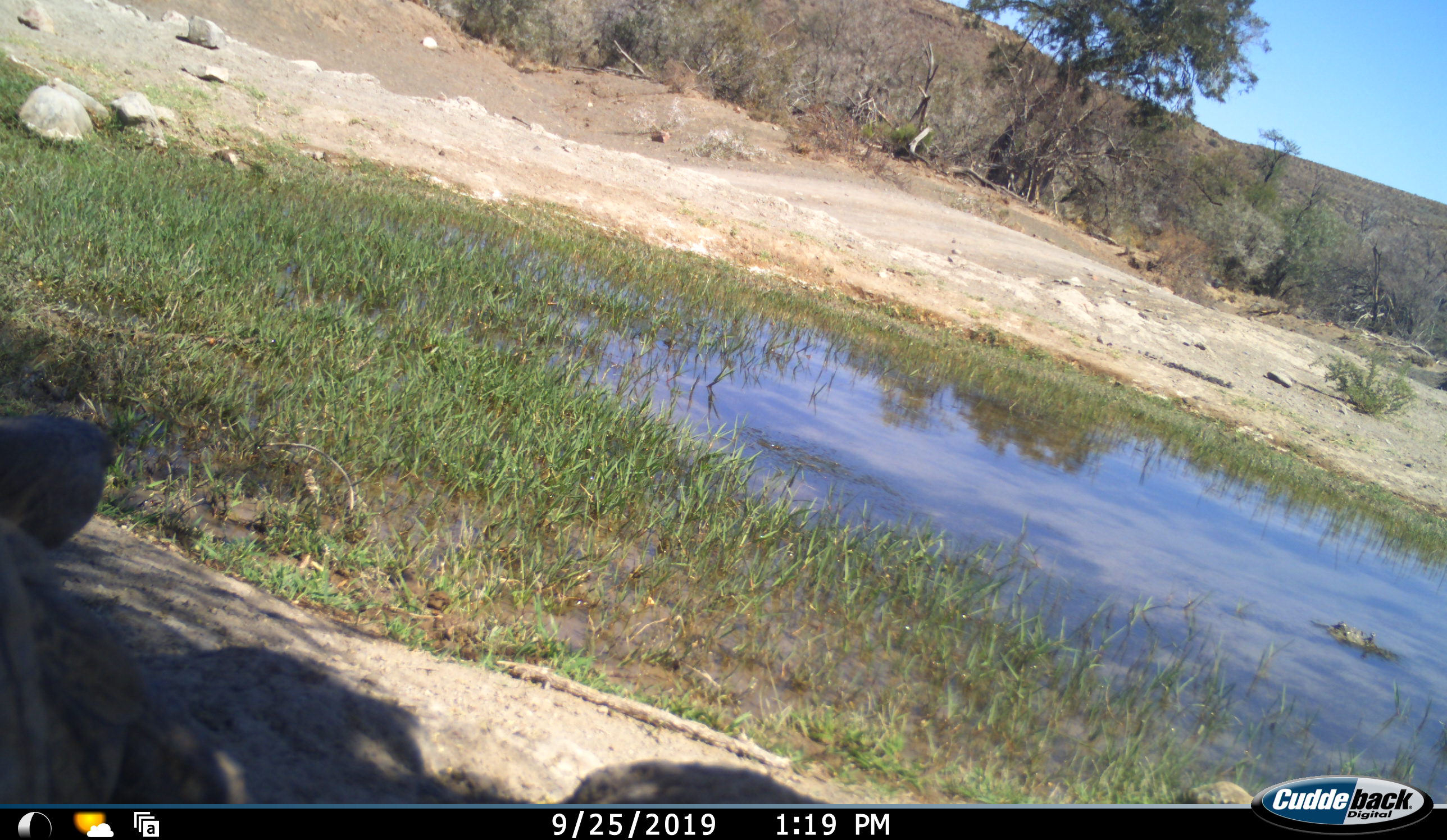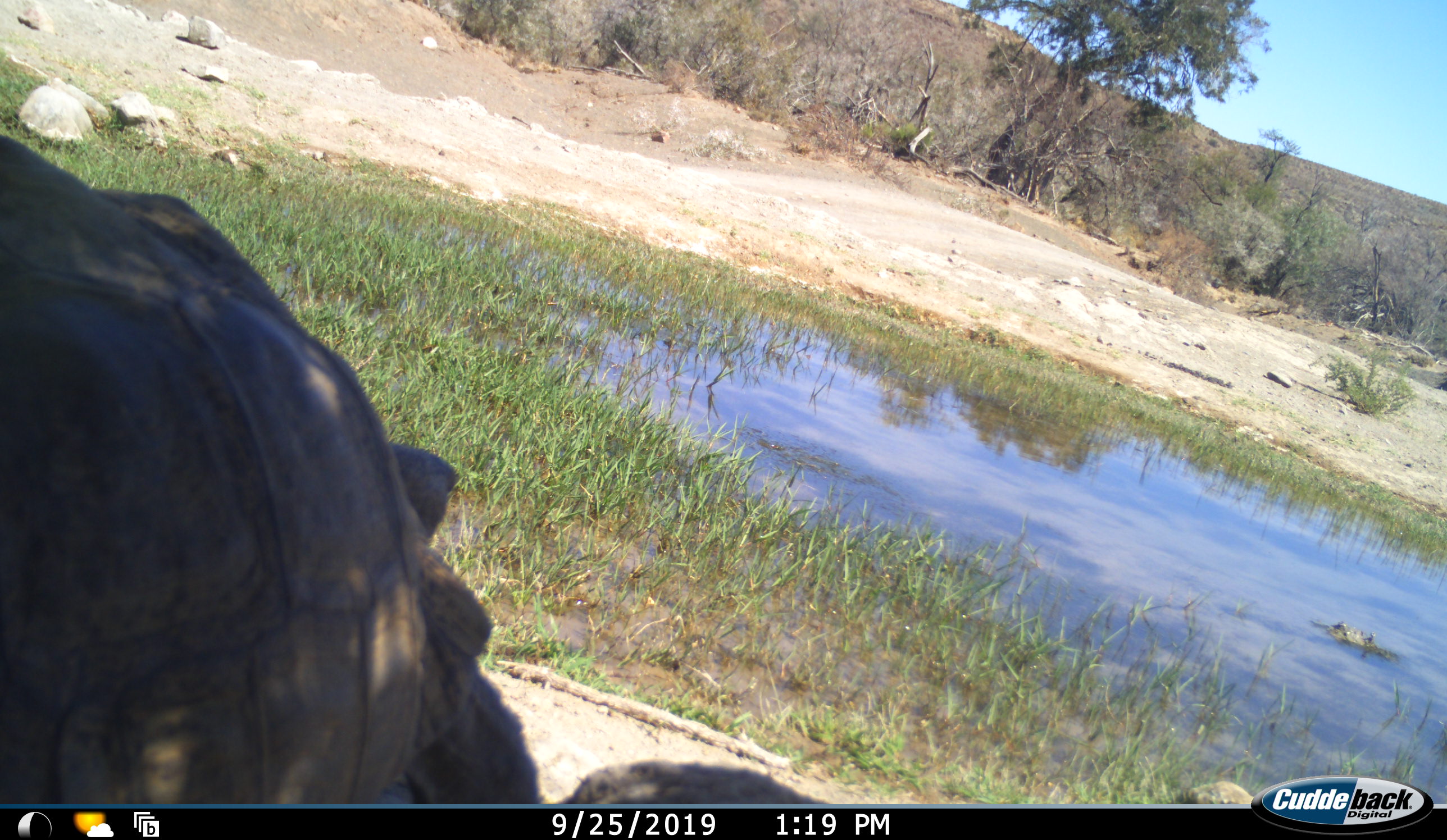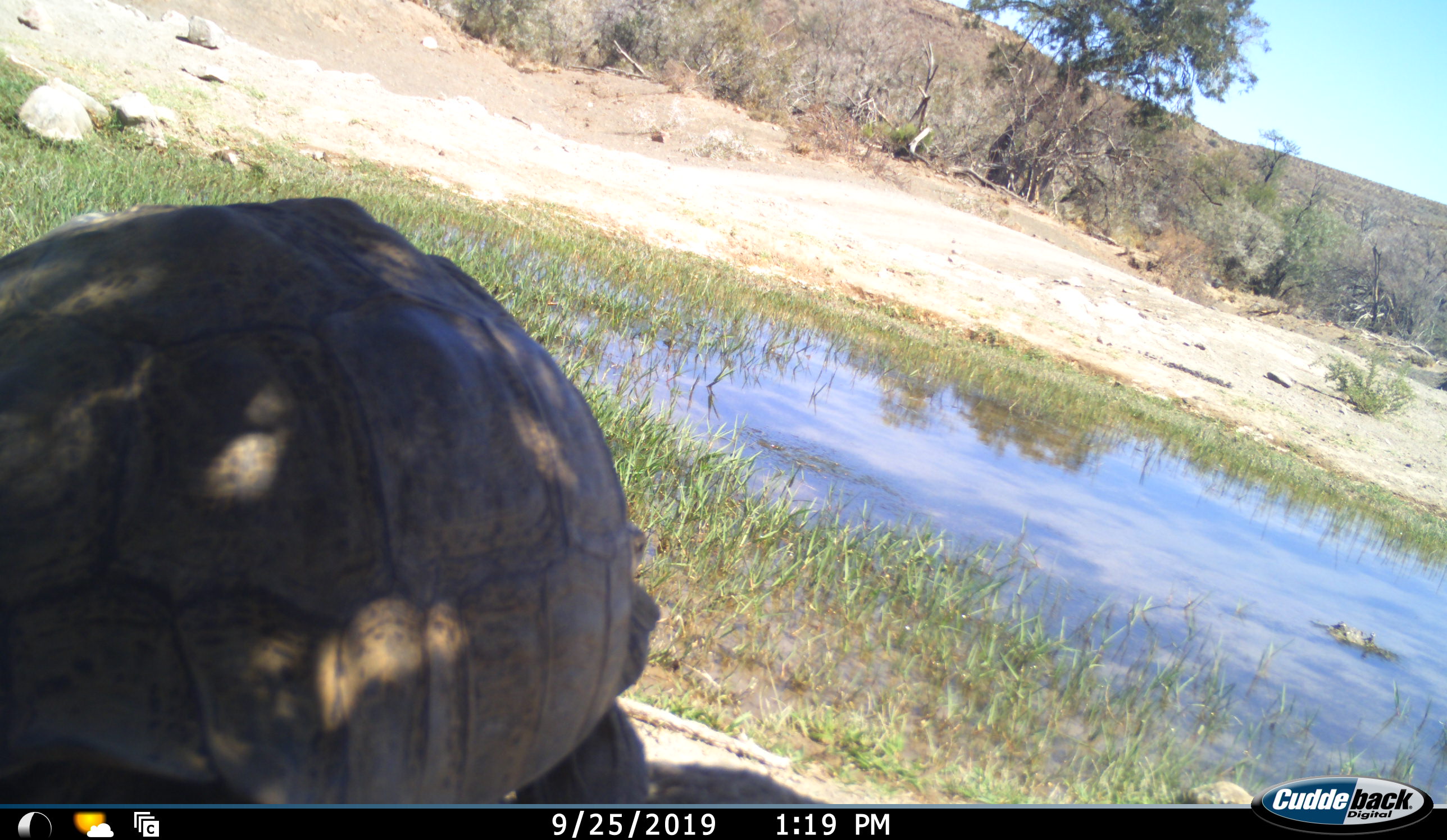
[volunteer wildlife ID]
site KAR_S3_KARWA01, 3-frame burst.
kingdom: Animalia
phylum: Chordata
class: Reptilia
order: Testudines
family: Testudinidae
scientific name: Testudinidae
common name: tortoise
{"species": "tortoise (Testudinidae)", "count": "1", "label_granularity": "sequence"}